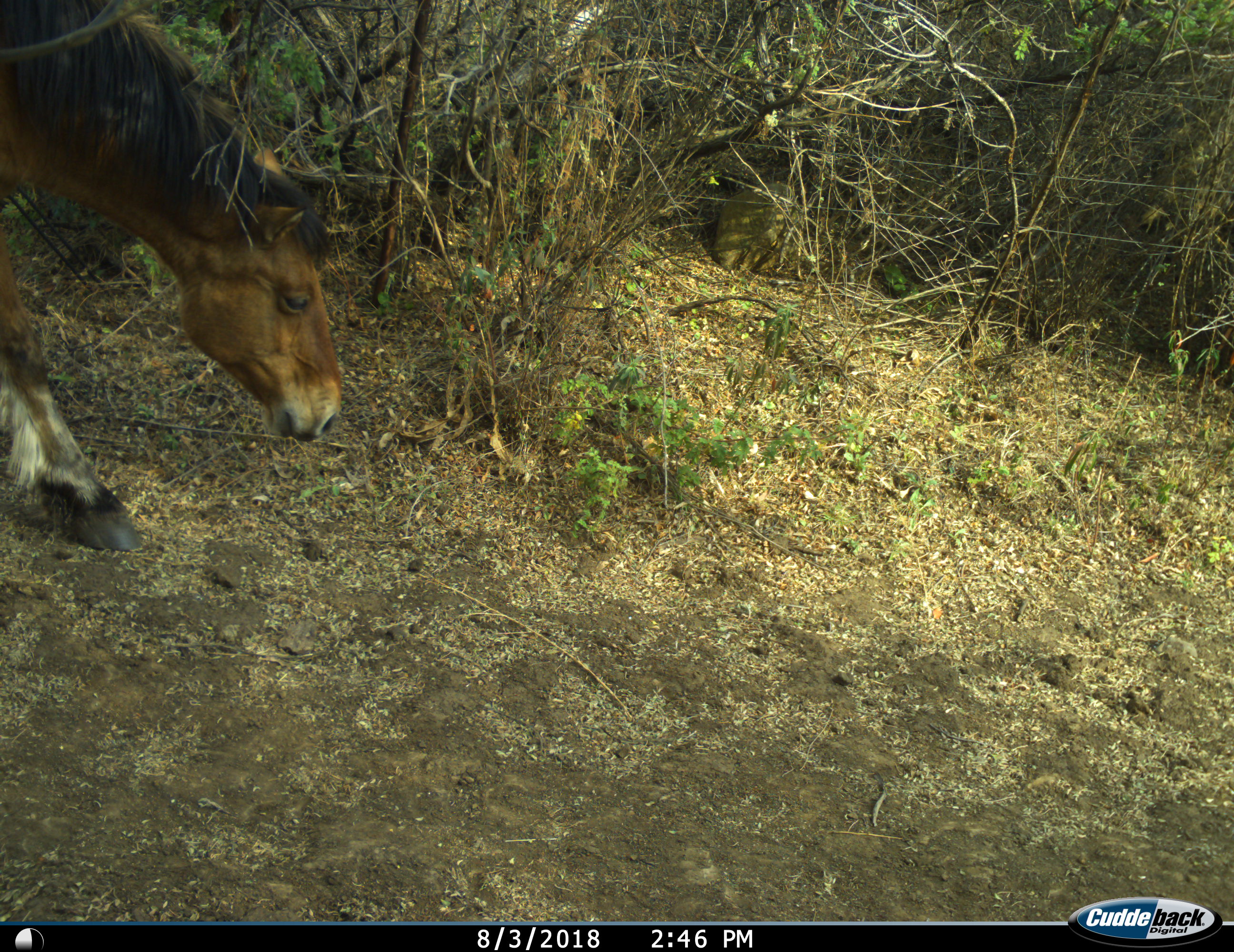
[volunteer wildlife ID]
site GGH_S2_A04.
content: unidentified animal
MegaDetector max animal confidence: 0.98